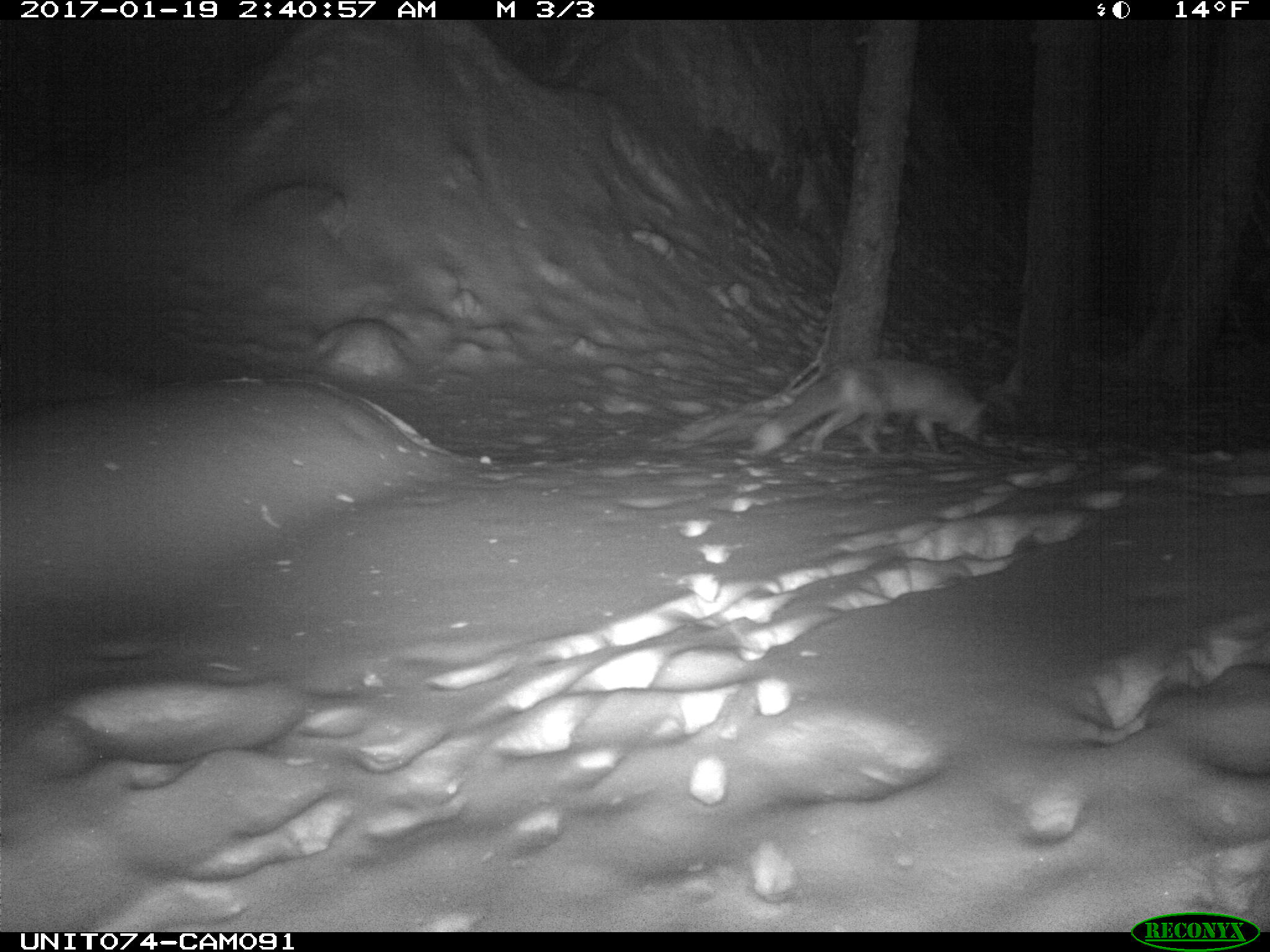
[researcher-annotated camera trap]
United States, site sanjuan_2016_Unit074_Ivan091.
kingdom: Animalia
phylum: Chordata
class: Mammalia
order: Carnivora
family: Canidae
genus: Vulpes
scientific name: Vulpes vulpes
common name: red fox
Vulpes vulpes (red fox).